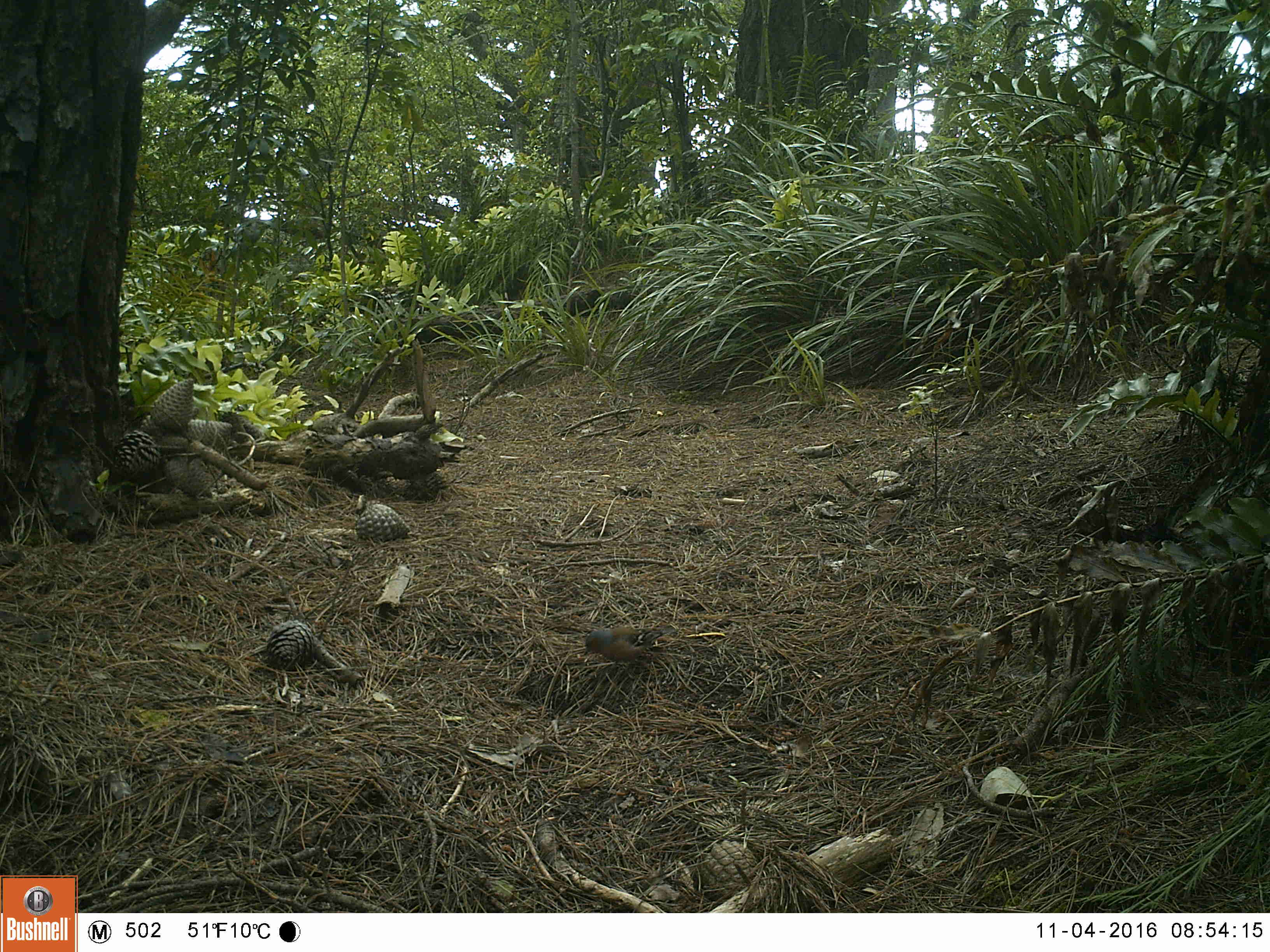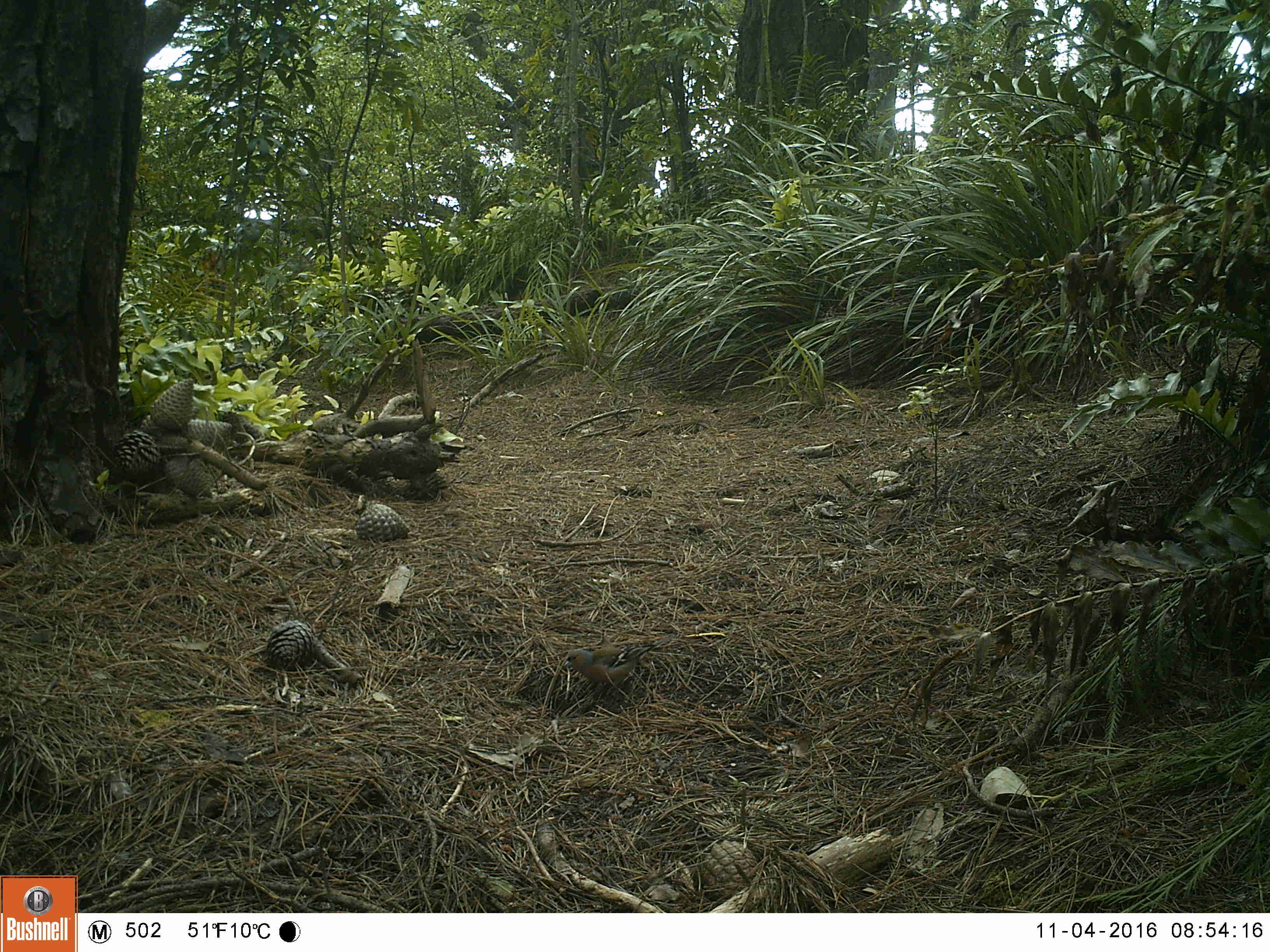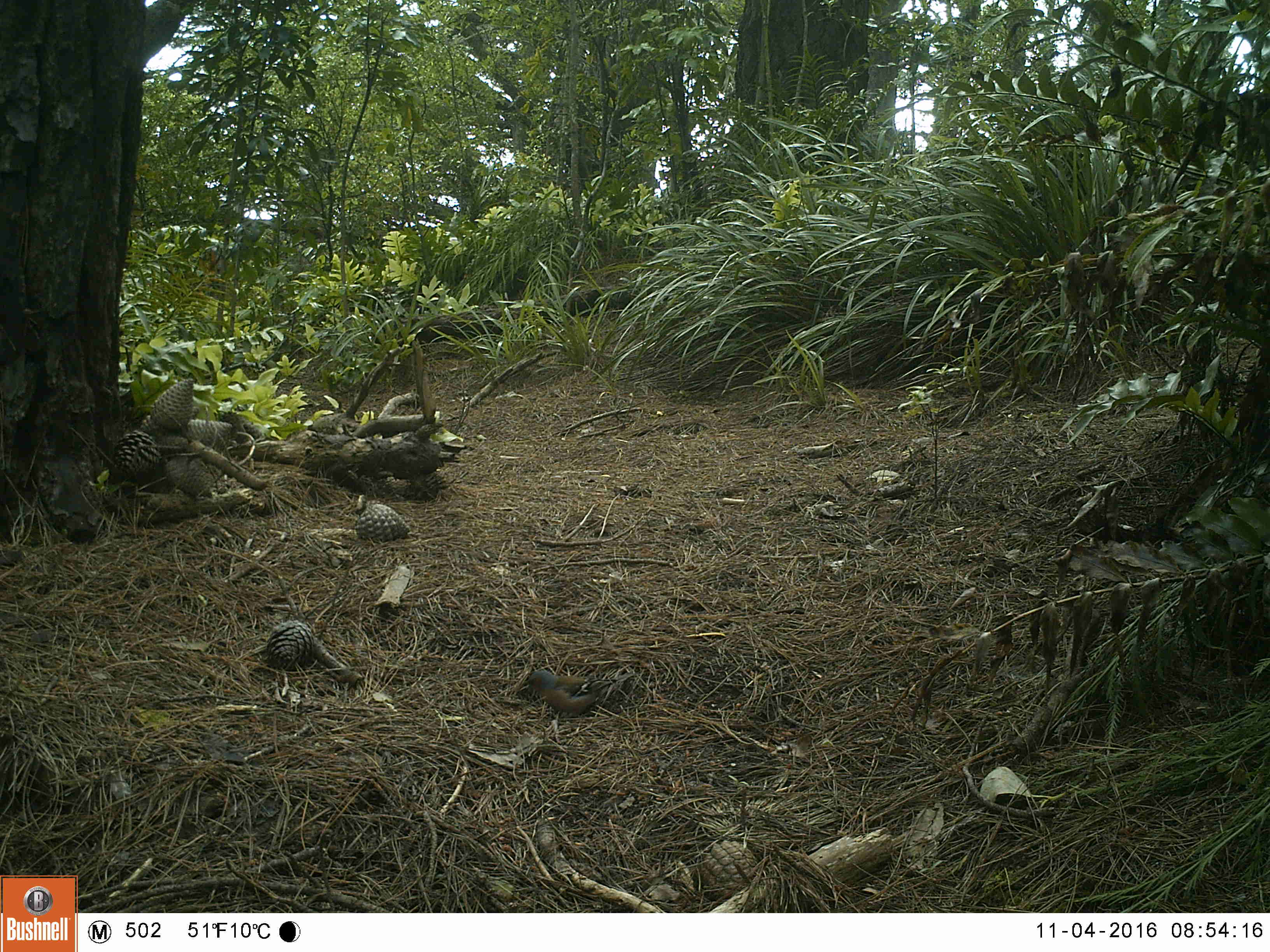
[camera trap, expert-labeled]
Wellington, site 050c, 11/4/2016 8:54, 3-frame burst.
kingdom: Animalia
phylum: Chordata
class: Aves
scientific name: Aves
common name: bird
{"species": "bird (Aves)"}